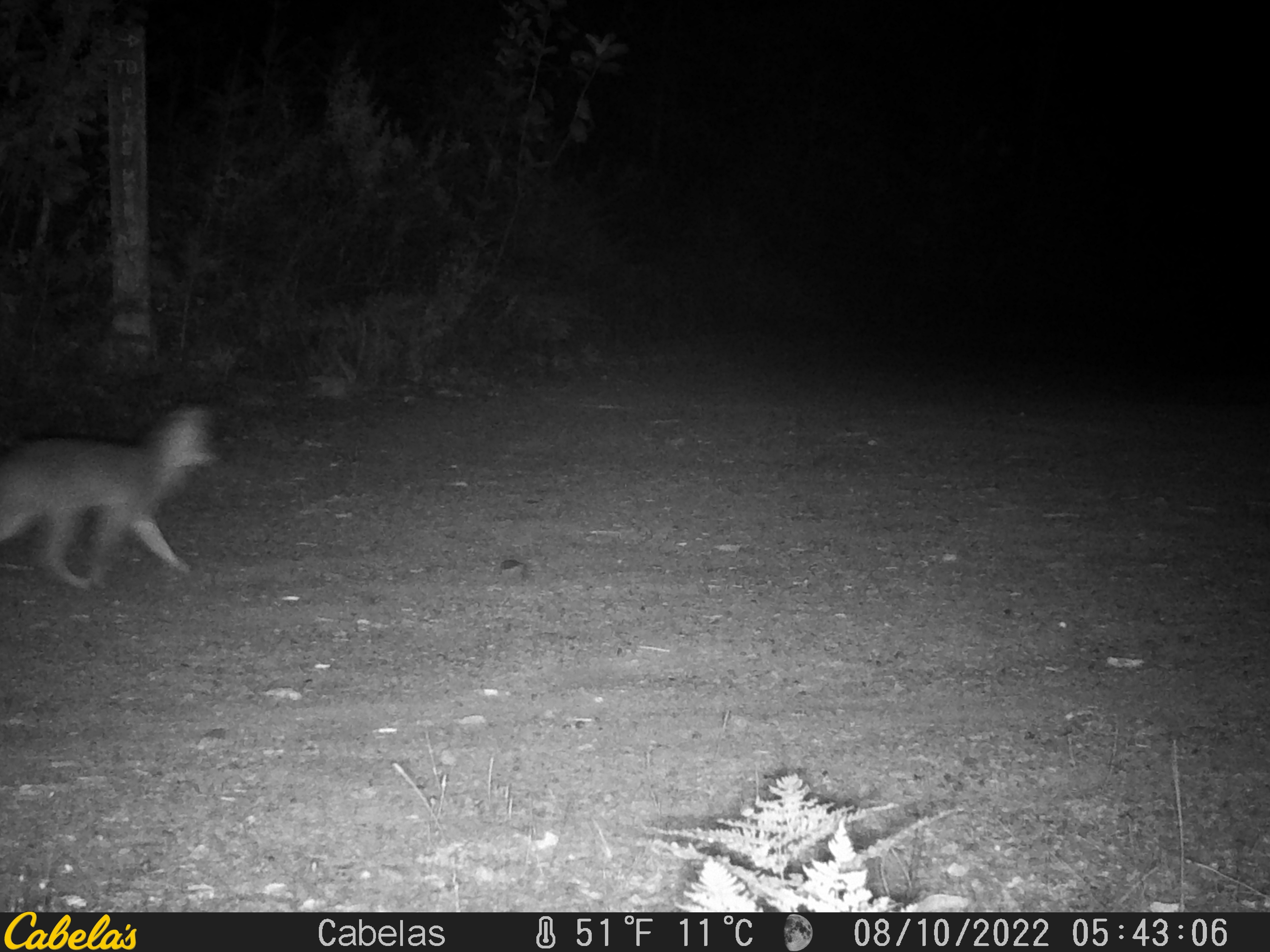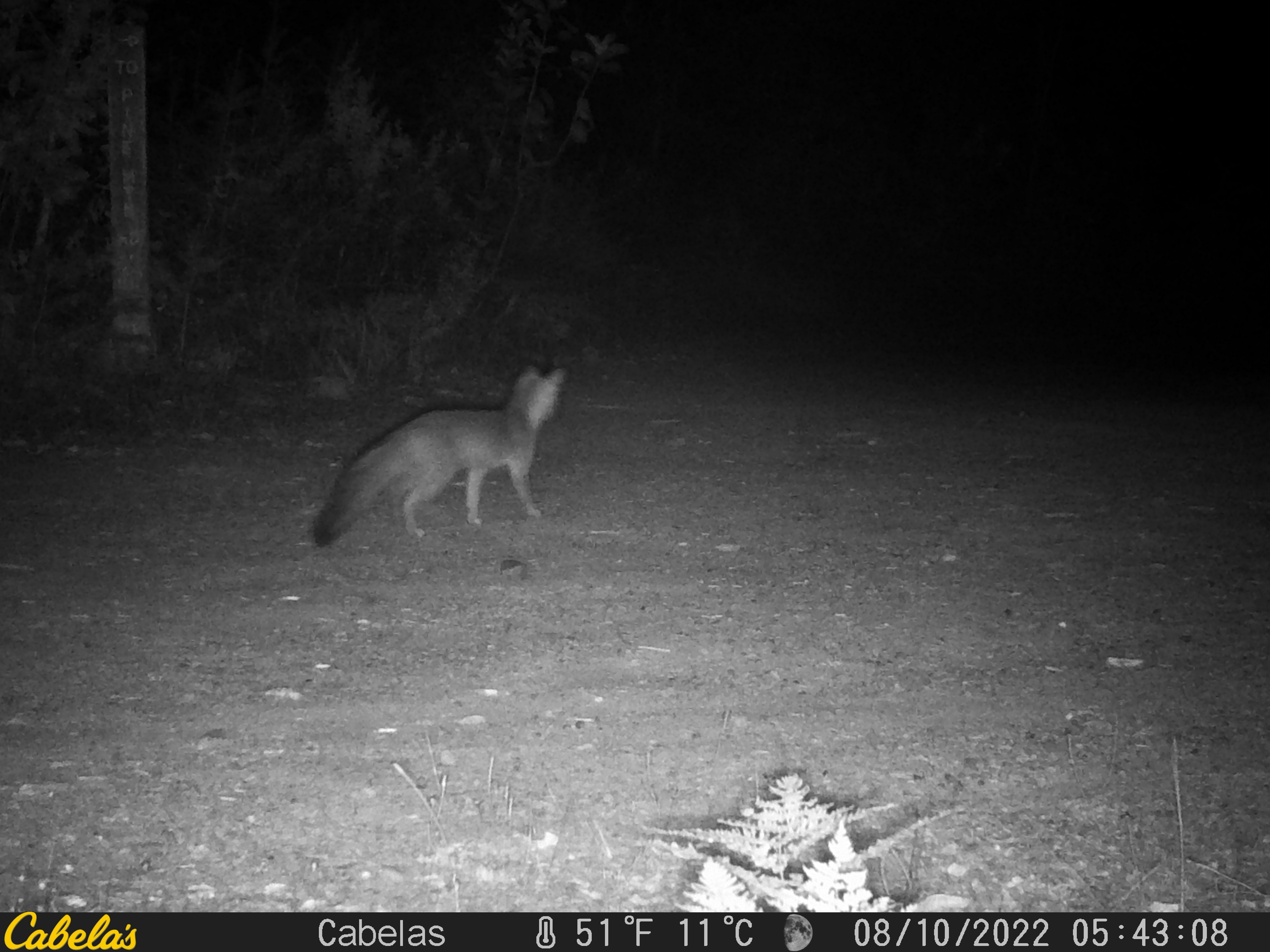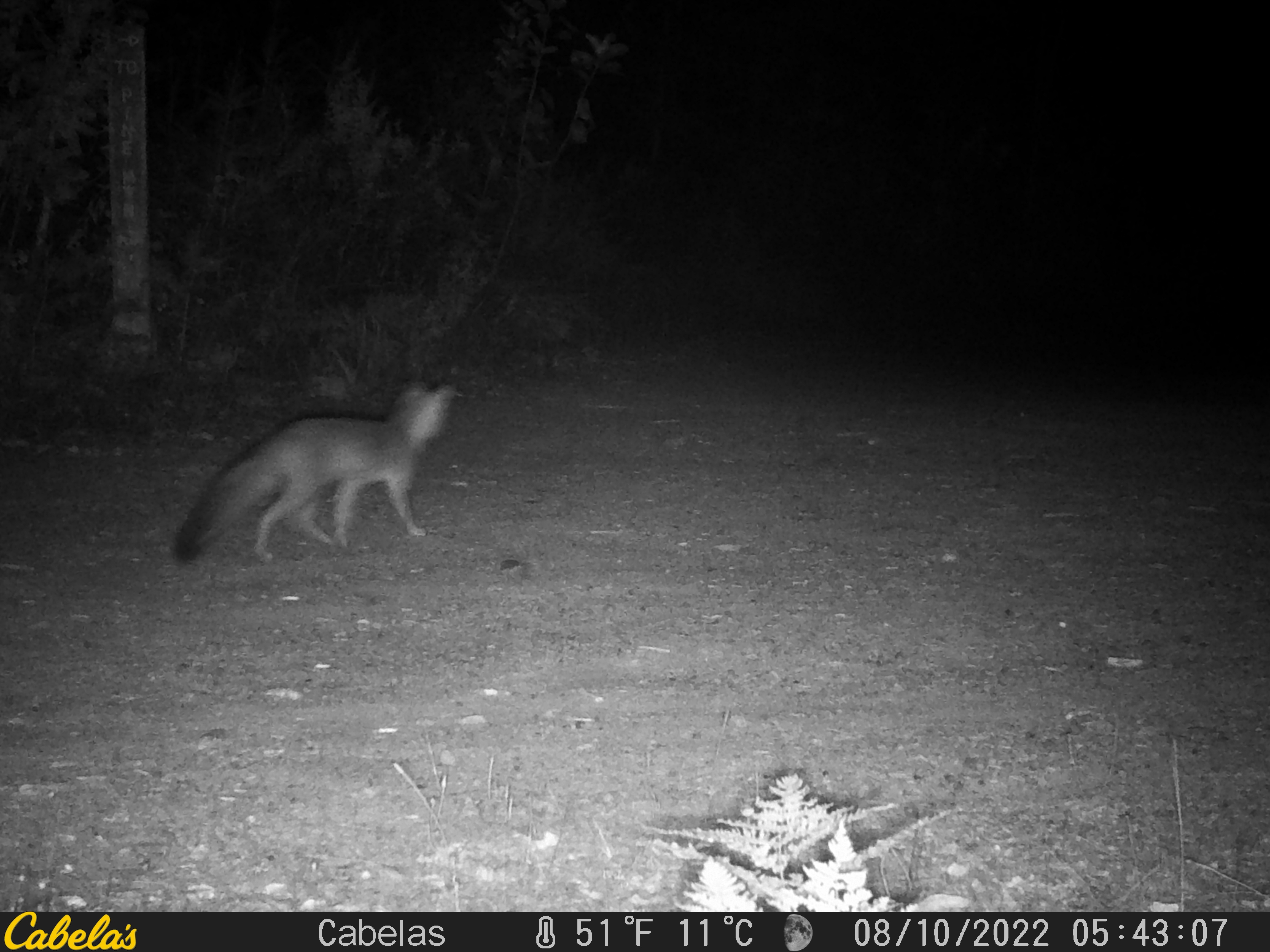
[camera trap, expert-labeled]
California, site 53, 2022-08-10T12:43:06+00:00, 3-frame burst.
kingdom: Animalia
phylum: Chordata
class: Mammalia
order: Carnivora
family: Canidae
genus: Urocyon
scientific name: Urocyon cinereoargenteus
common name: gray fox